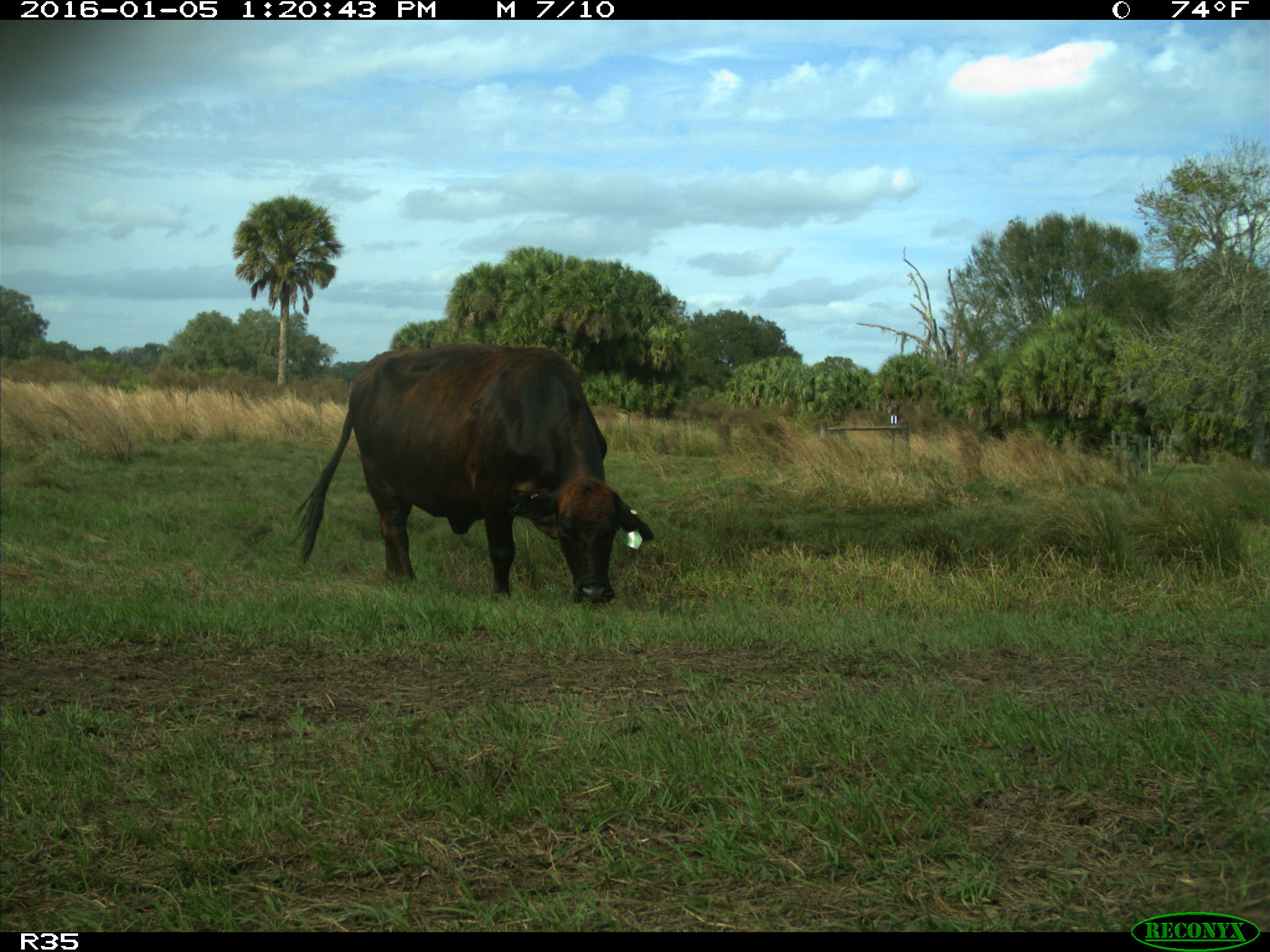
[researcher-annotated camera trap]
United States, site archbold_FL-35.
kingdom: Animalia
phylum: Chordata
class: Mammalia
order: Artiodactyla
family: Bovidae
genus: Bos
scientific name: Bos taurus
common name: domestic cow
Bos taurus (domestic cow).